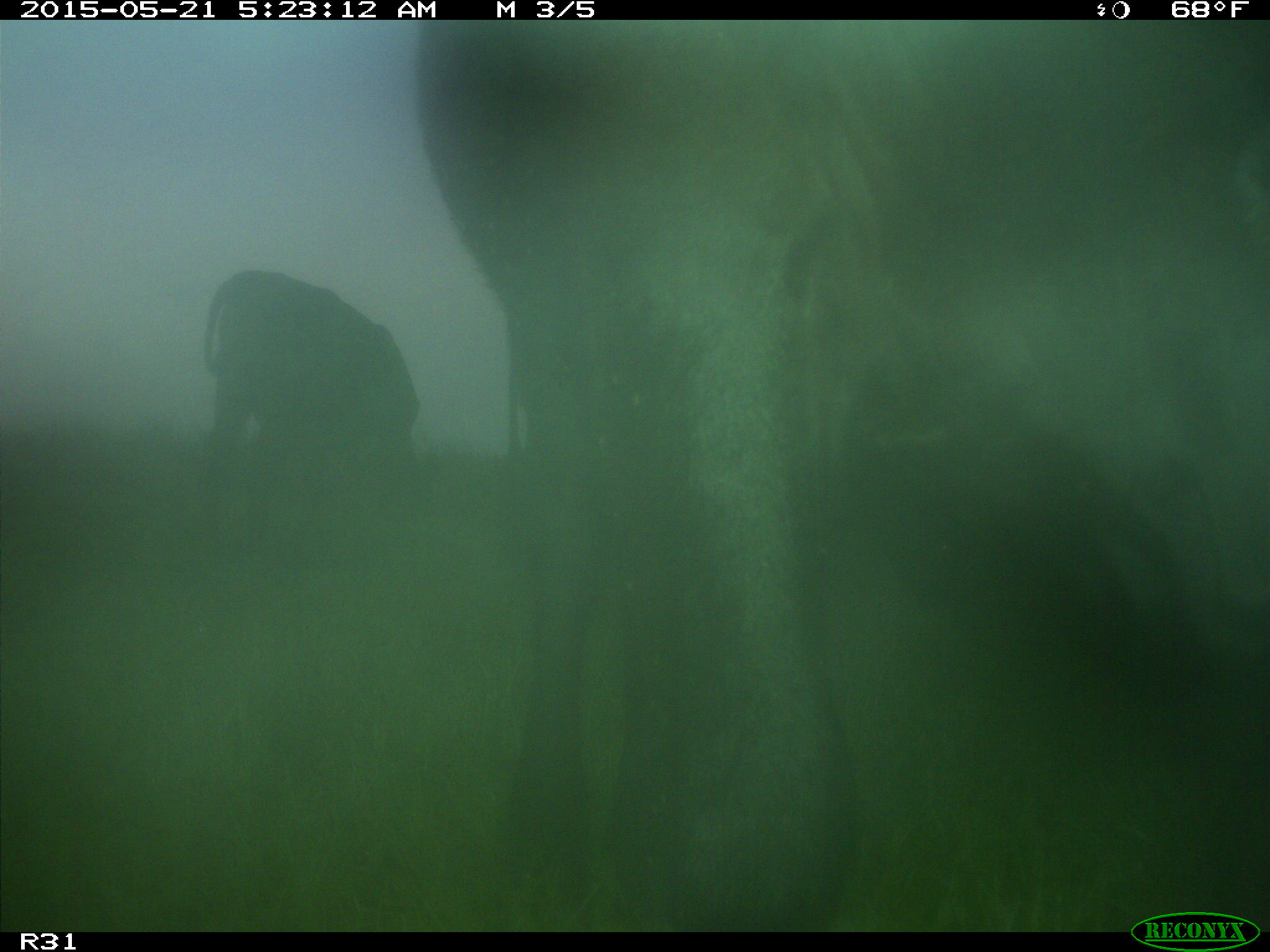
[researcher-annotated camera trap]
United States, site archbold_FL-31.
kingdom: Animalia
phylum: Chordata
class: Mammalia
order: Artiodactyla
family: Bovidae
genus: Bos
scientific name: Bos taurus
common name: domestic cow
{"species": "Bos taurus (domestic cow)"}